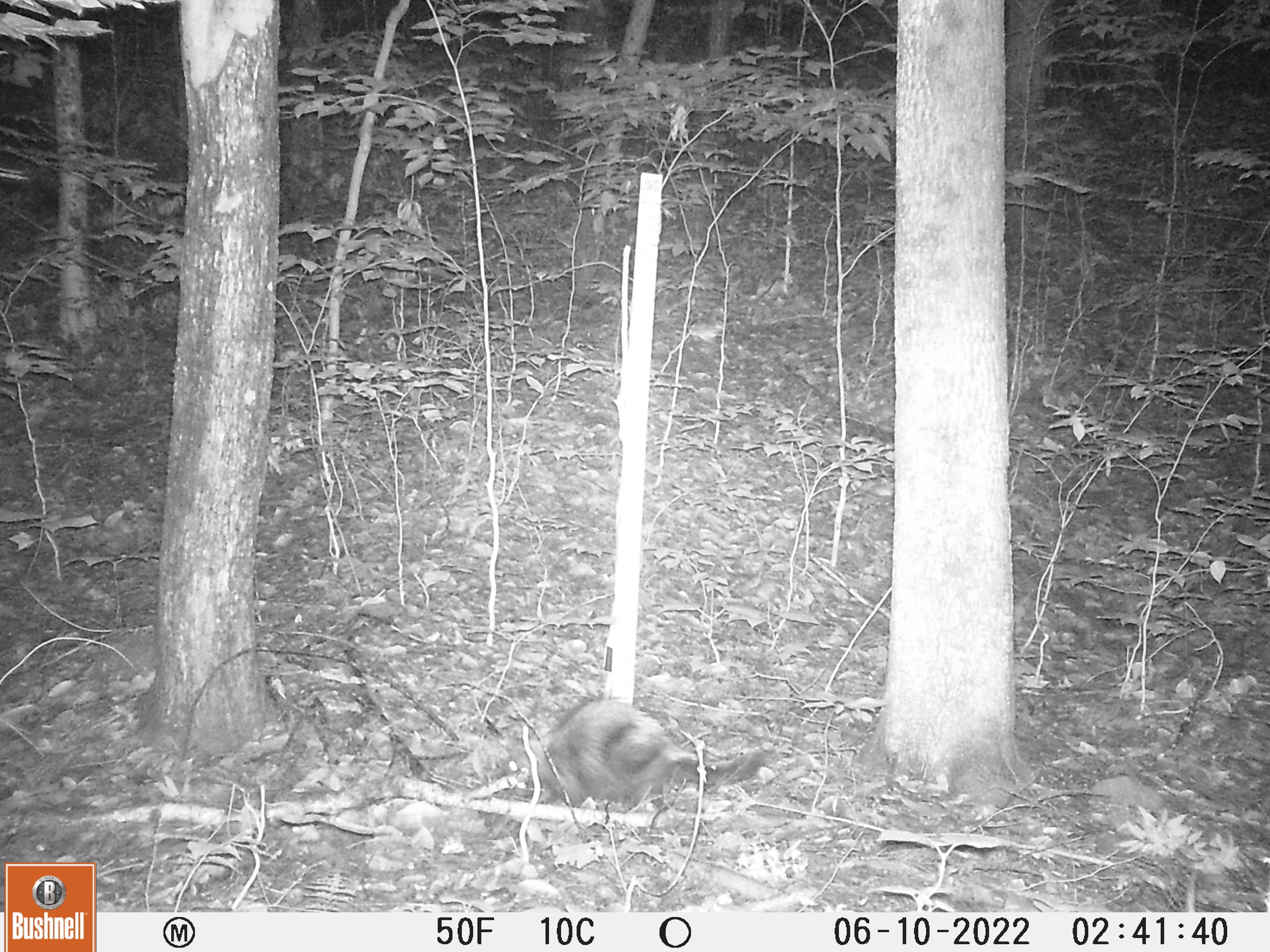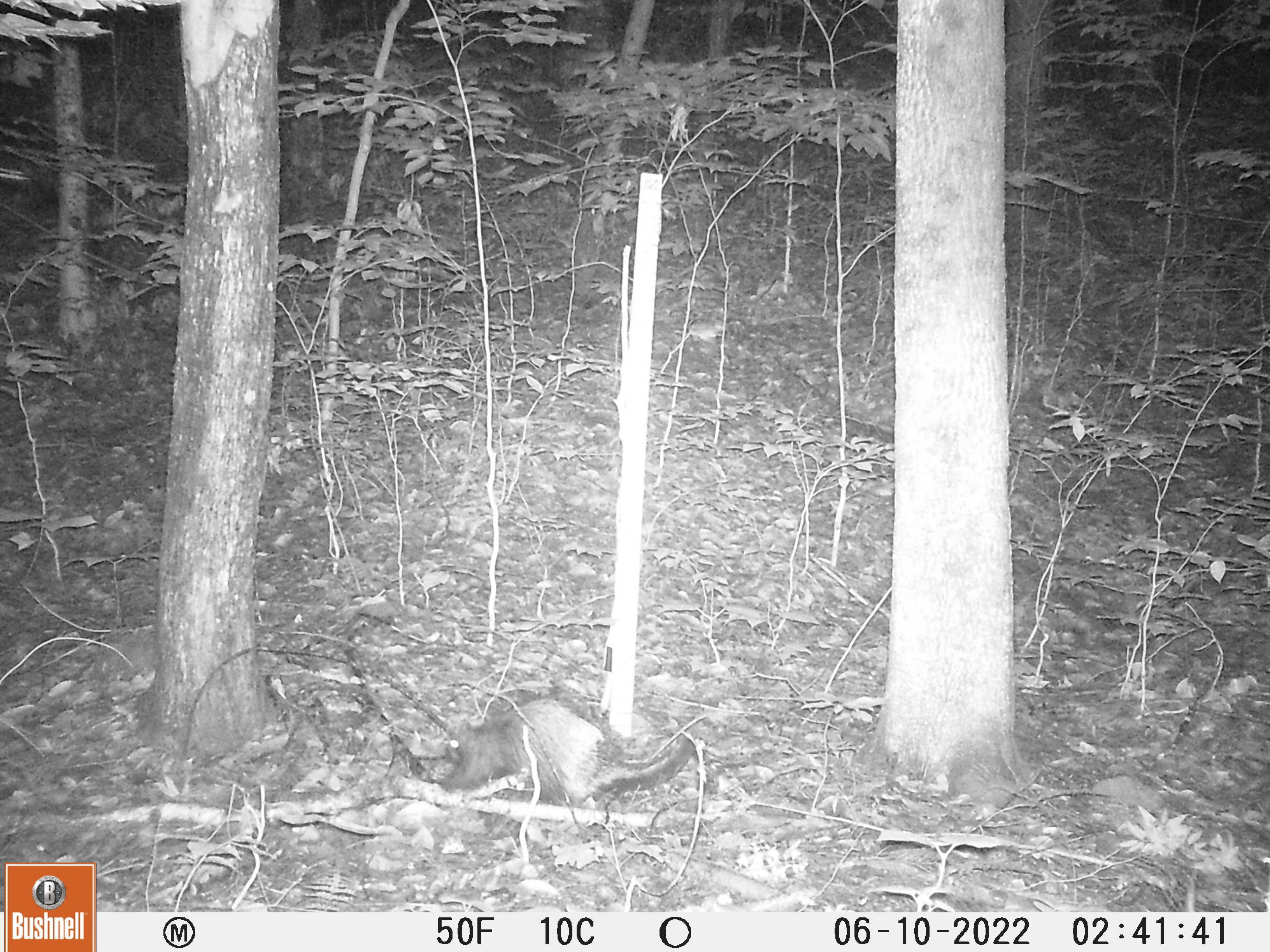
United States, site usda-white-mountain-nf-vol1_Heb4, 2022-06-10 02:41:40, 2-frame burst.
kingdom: Animalia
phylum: Chordata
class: Mammalia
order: Rodentia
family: Erethizontidae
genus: Erethizon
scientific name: Erethizon dorsatum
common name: porcupine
Porcupine (Erethizon dorsatum).